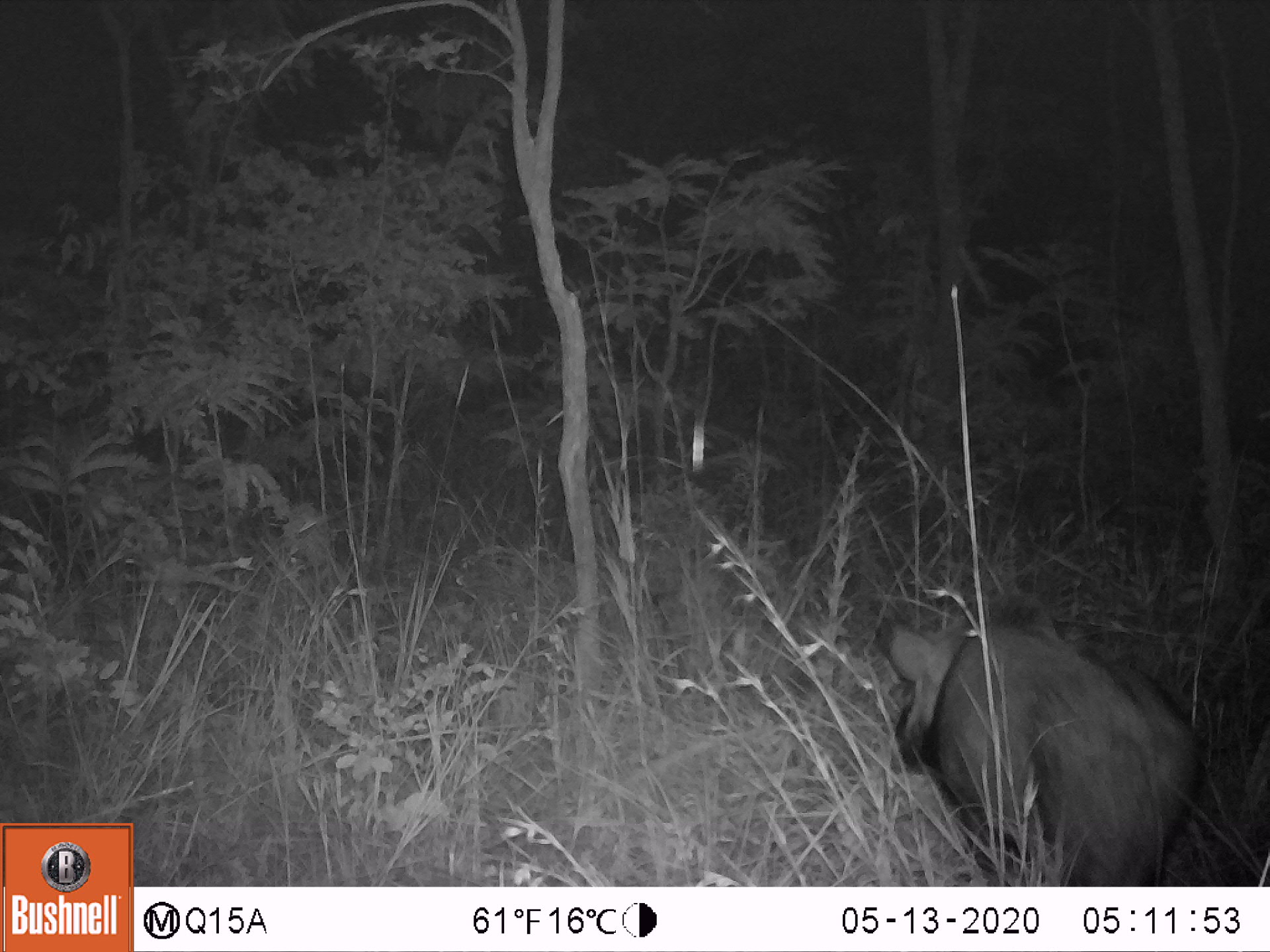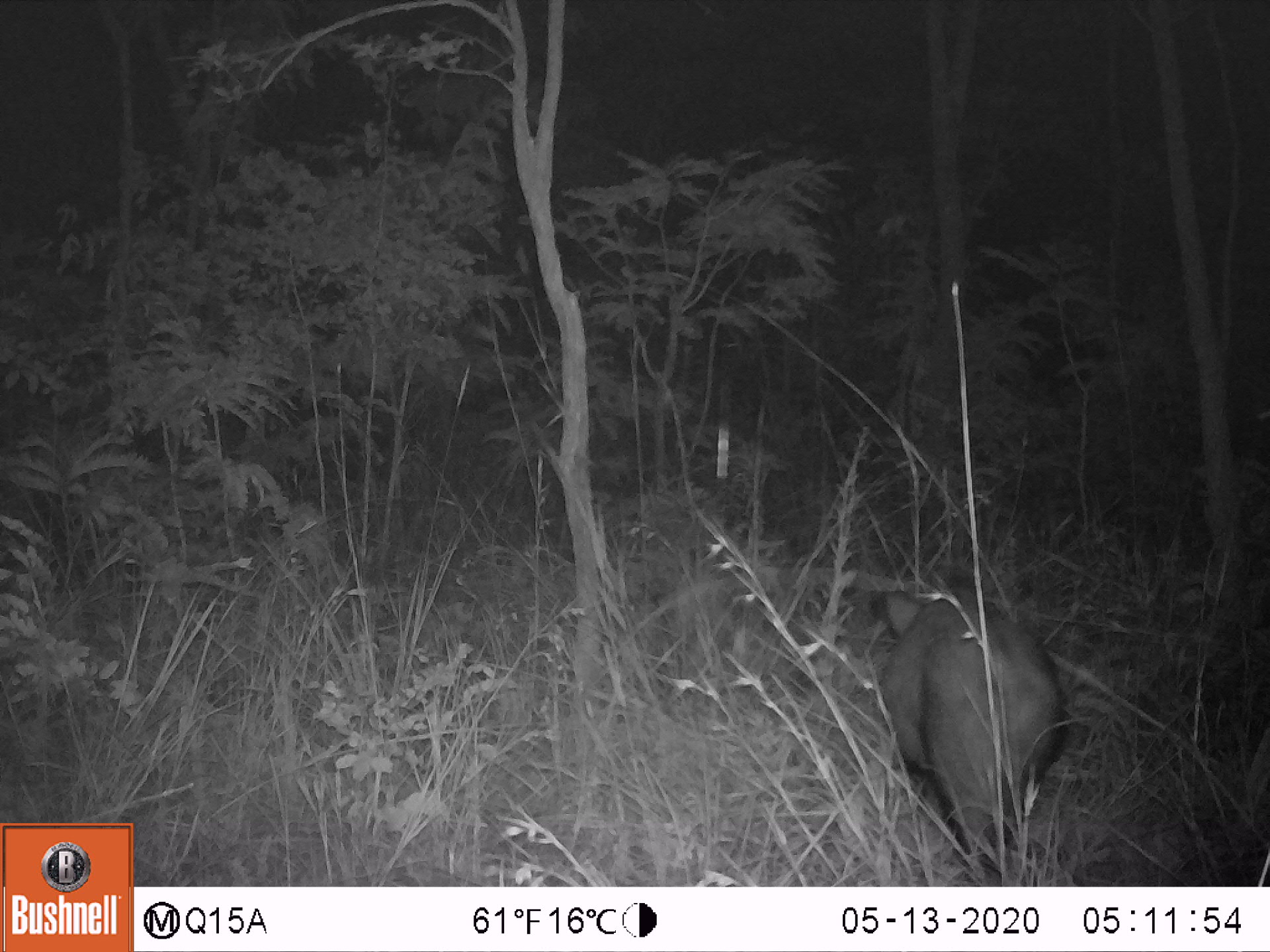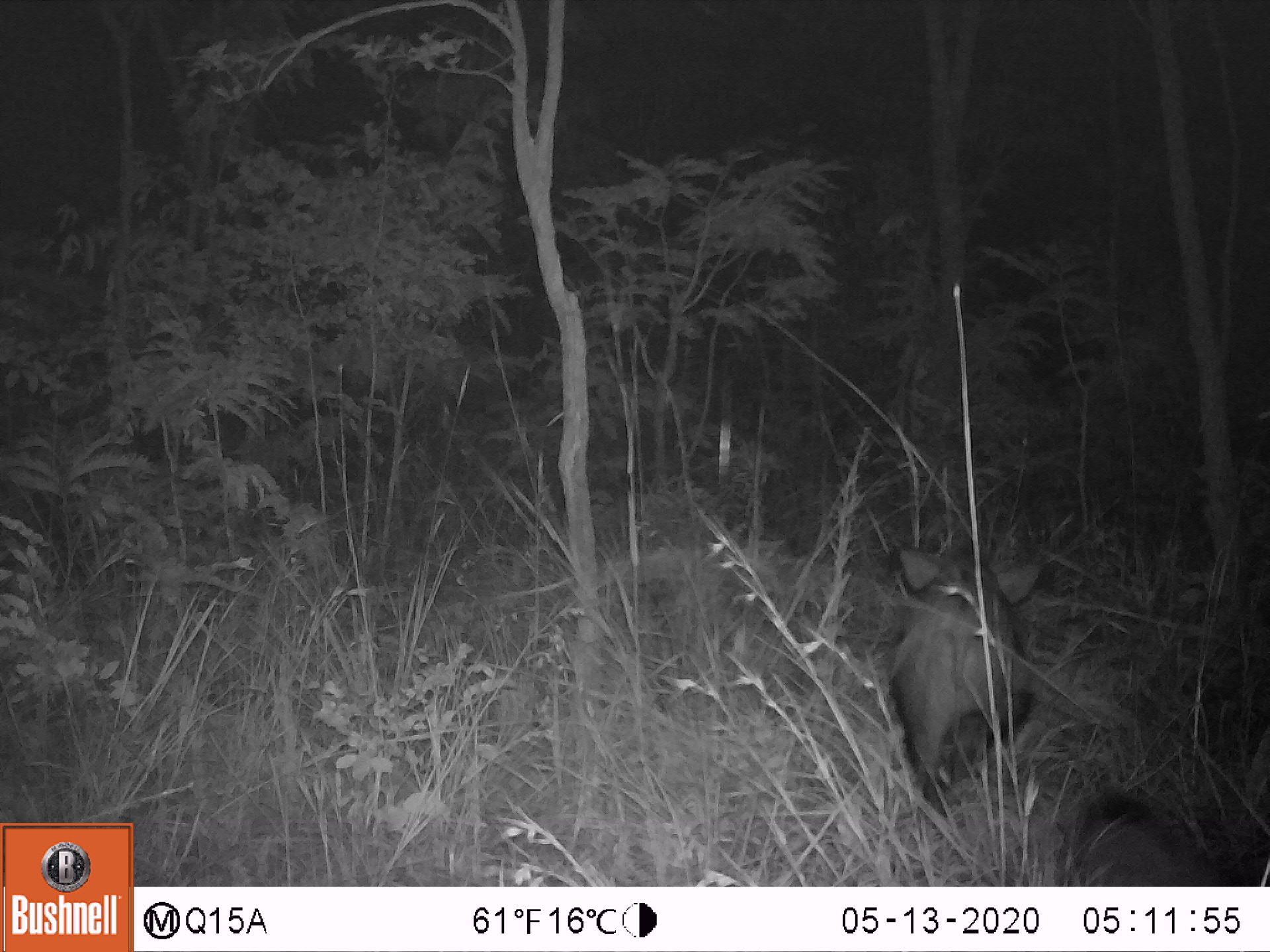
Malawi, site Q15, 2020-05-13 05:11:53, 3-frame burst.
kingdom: Animalia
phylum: Chordata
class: Mammalia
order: Artiodactyla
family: Suidae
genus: Potamochoerus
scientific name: Potamochoerus larvatus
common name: bushpig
Bushpig (Potamochoerus larvatus), count 1.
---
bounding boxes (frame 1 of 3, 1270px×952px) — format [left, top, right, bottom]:
bushpig: [872, 588, 1203, 880]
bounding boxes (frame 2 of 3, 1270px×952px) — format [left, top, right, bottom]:
bushpig: [869, 583, 1071, 880]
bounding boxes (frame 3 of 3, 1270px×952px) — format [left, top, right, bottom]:
bushpig: [886, 543, 1041, 813]; [1060, 786, 1235, 880]